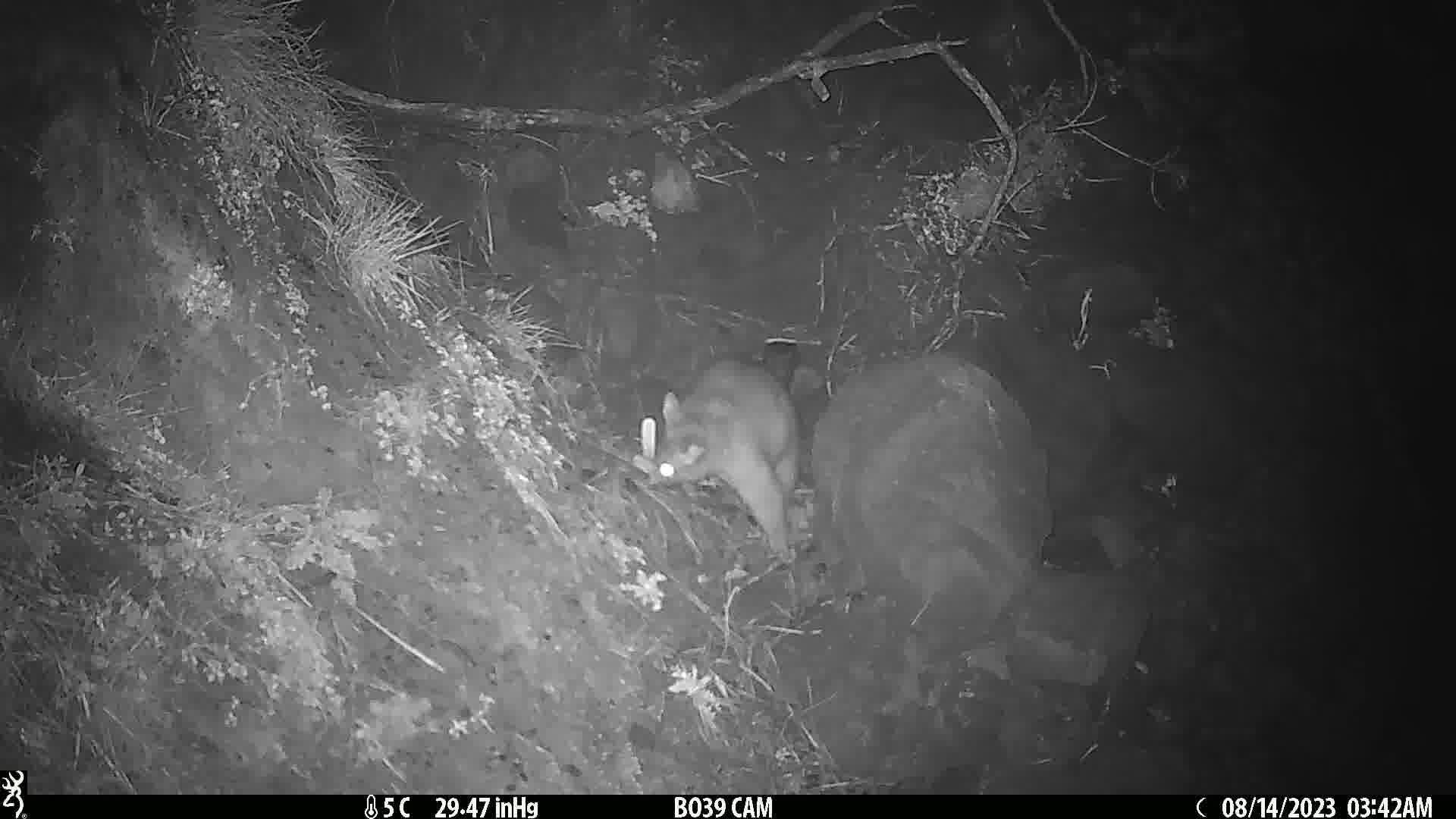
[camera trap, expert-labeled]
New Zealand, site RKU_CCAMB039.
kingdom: Animalia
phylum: Chordata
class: Mammalia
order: Diprotodontia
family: Phalangeridae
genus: Trichosurus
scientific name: Trichosurus vulpecula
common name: common brushtail possum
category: possum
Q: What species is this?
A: Possum (common brushtail possum) (Trichosurus vulpecula).